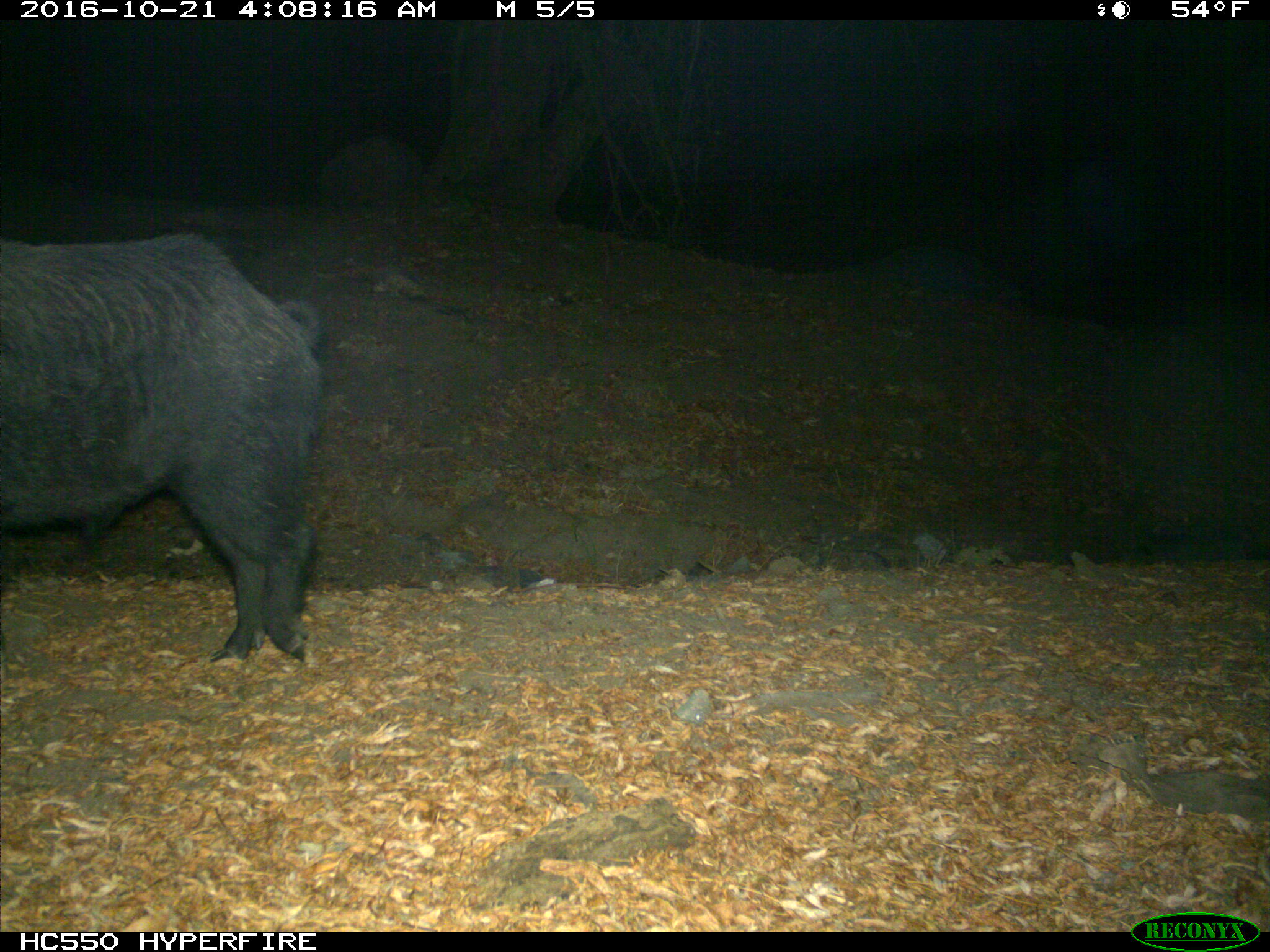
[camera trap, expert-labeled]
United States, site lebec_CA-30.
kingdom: Animalia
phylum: Chordata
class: Mammalia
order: Artiodactyla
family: Suidae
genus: Sus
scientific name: Sus scrofa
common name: wild boar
Sus scrofa (wild boar).